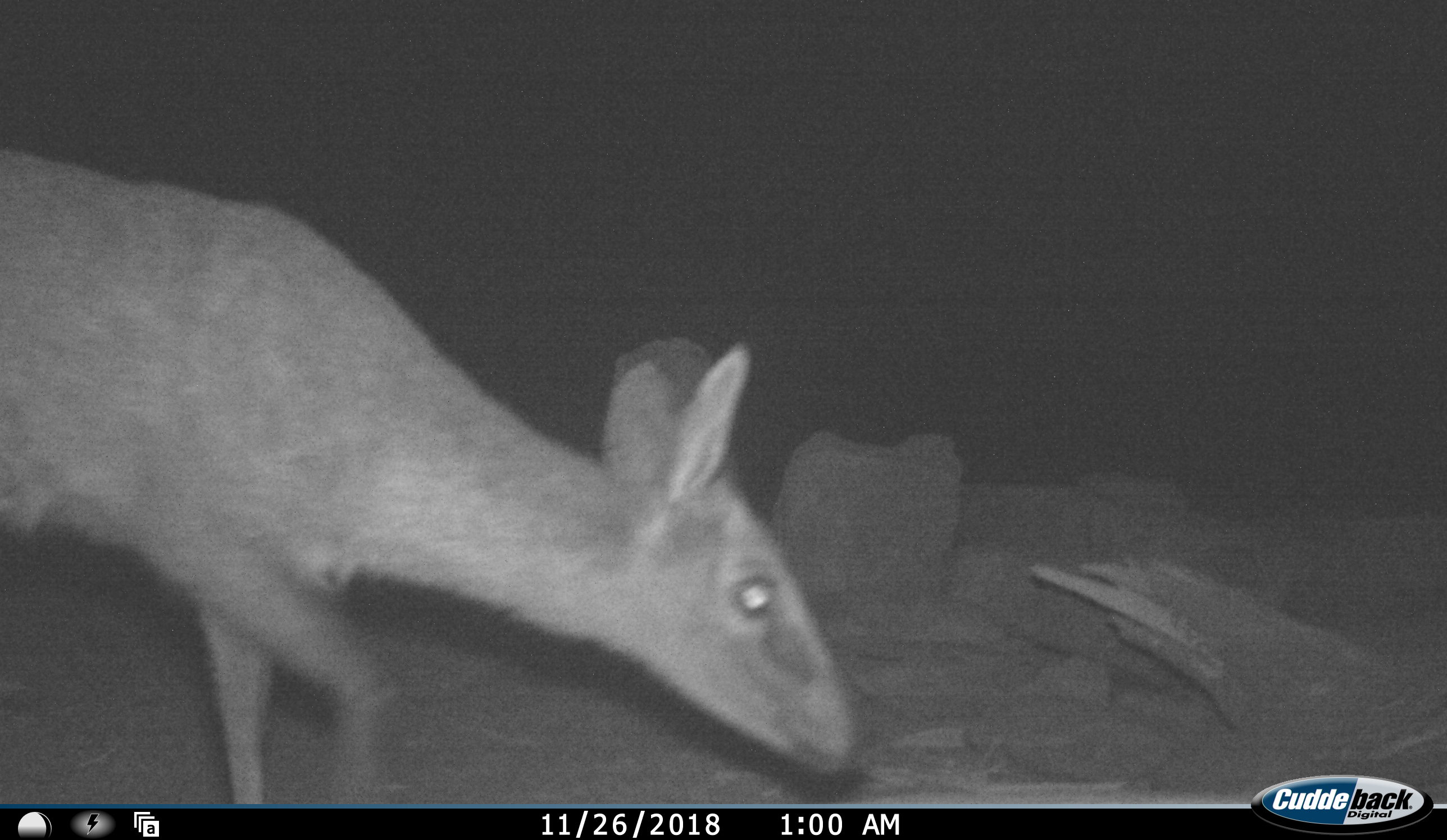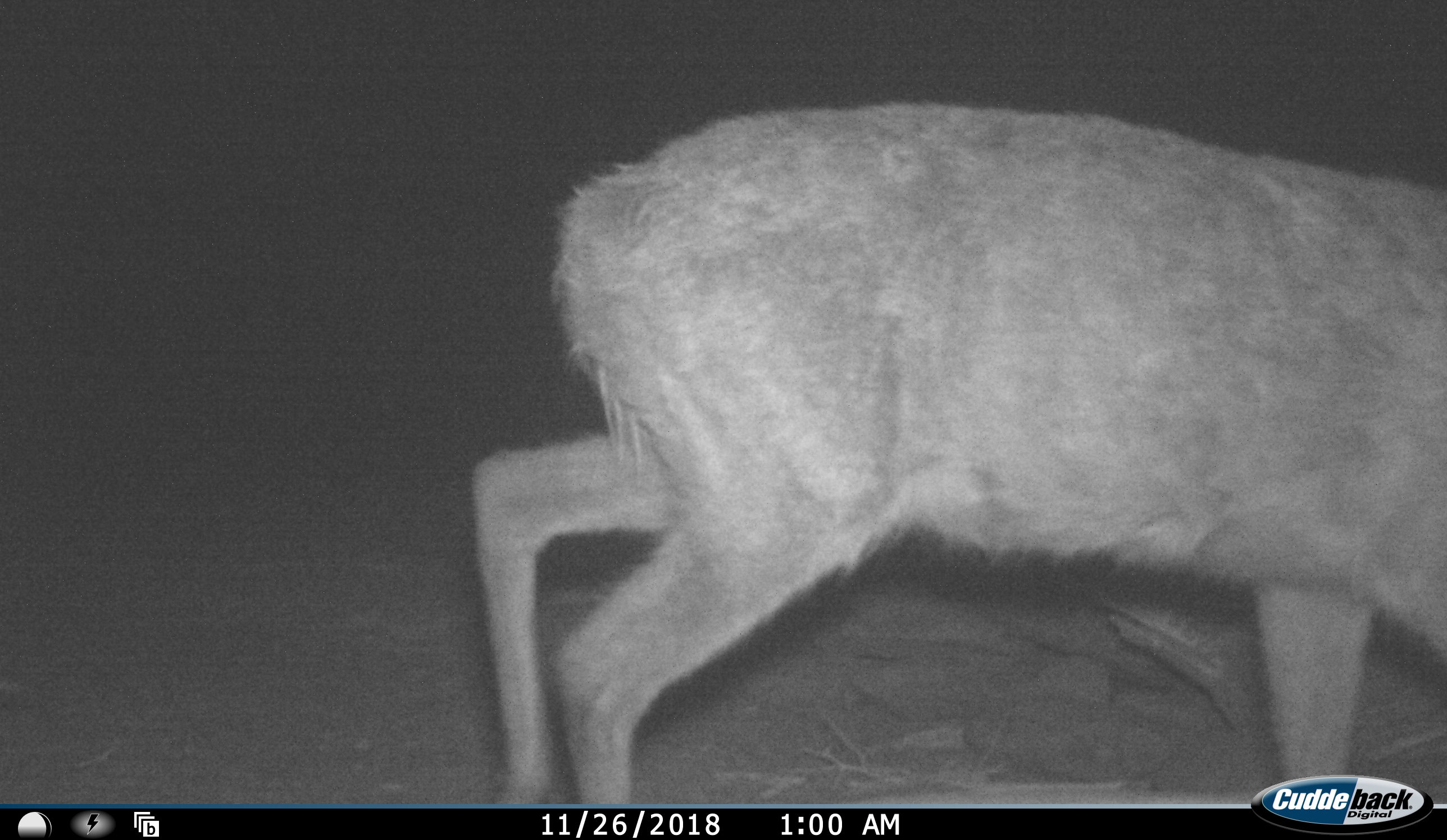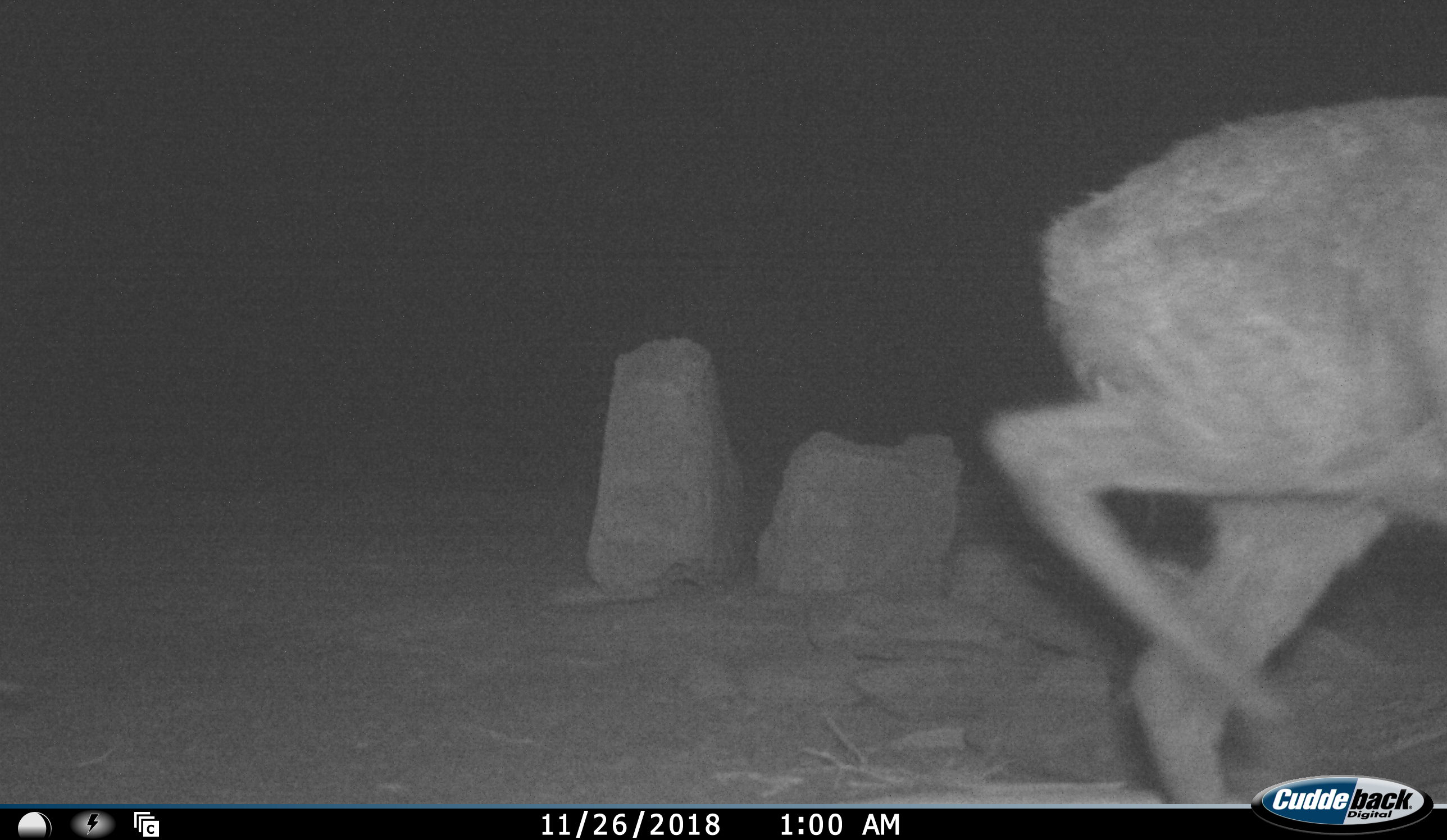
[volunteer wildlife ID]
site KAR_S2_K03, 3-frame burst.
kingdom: Animalia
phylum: Chordata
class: Mammalia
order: Artiodactyla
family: Bovidae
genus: Sylvicapra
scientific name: Sylvicapra grimmia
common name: common duiker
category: duikercommongrey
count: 1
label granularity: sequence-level